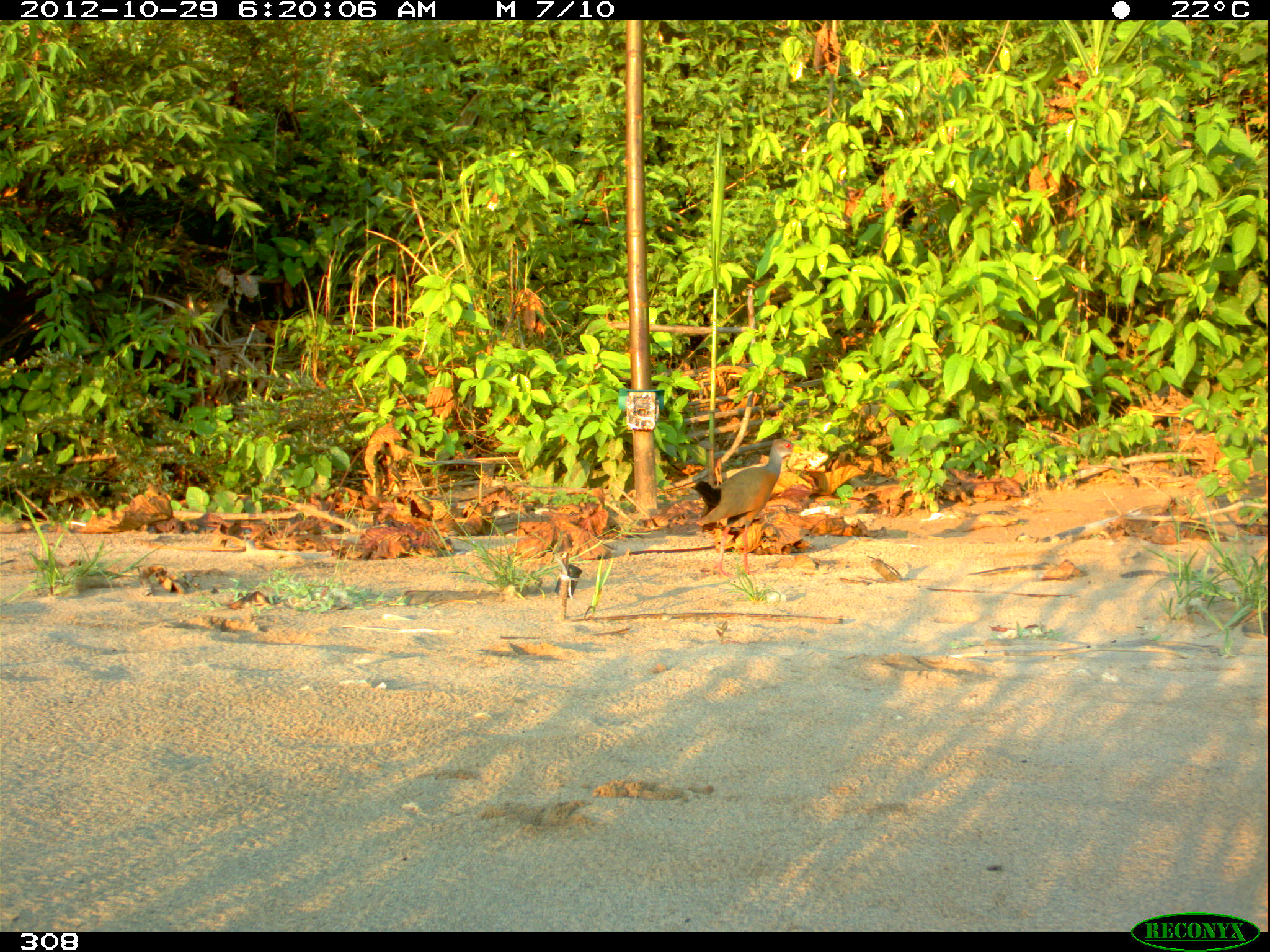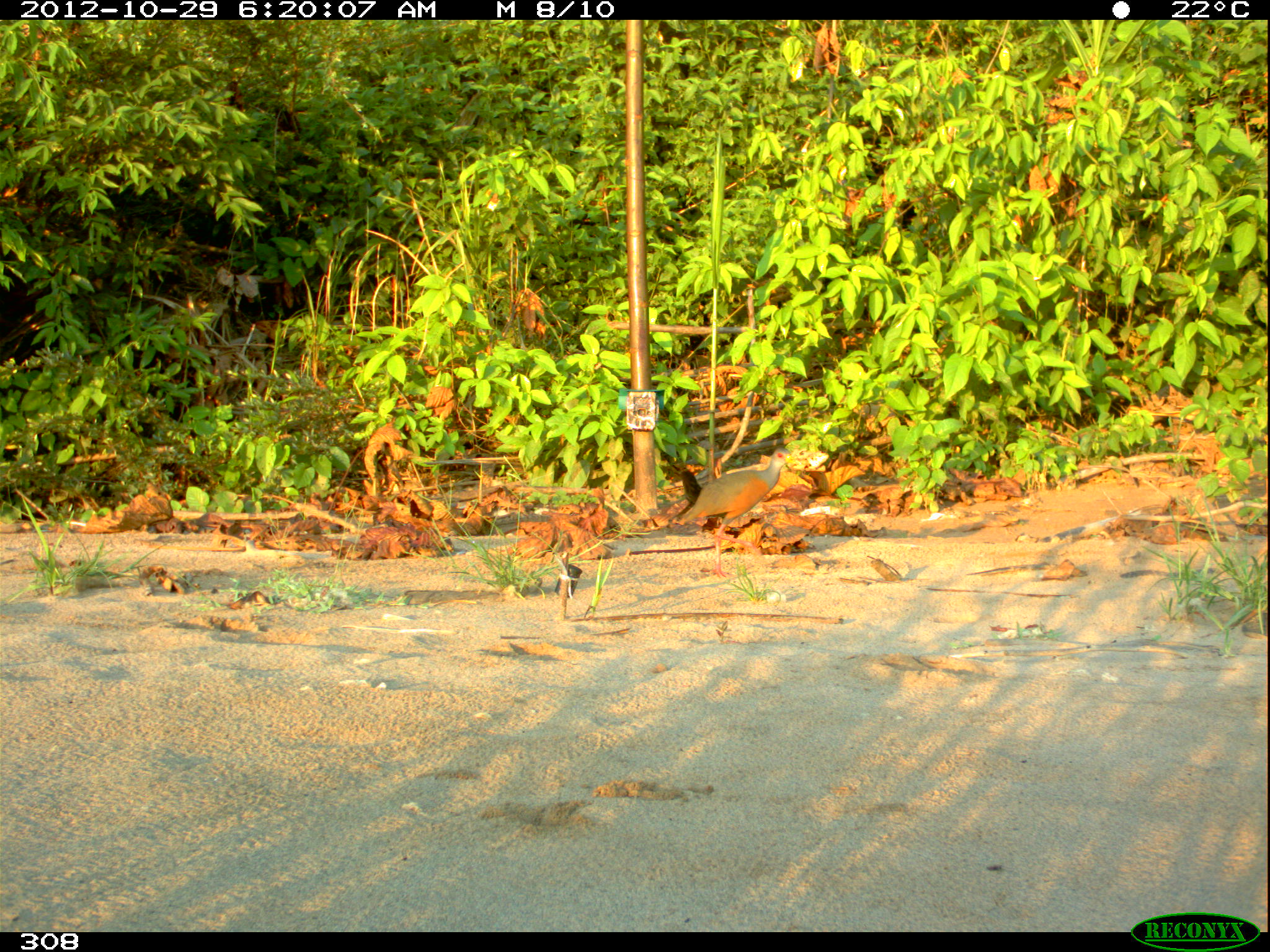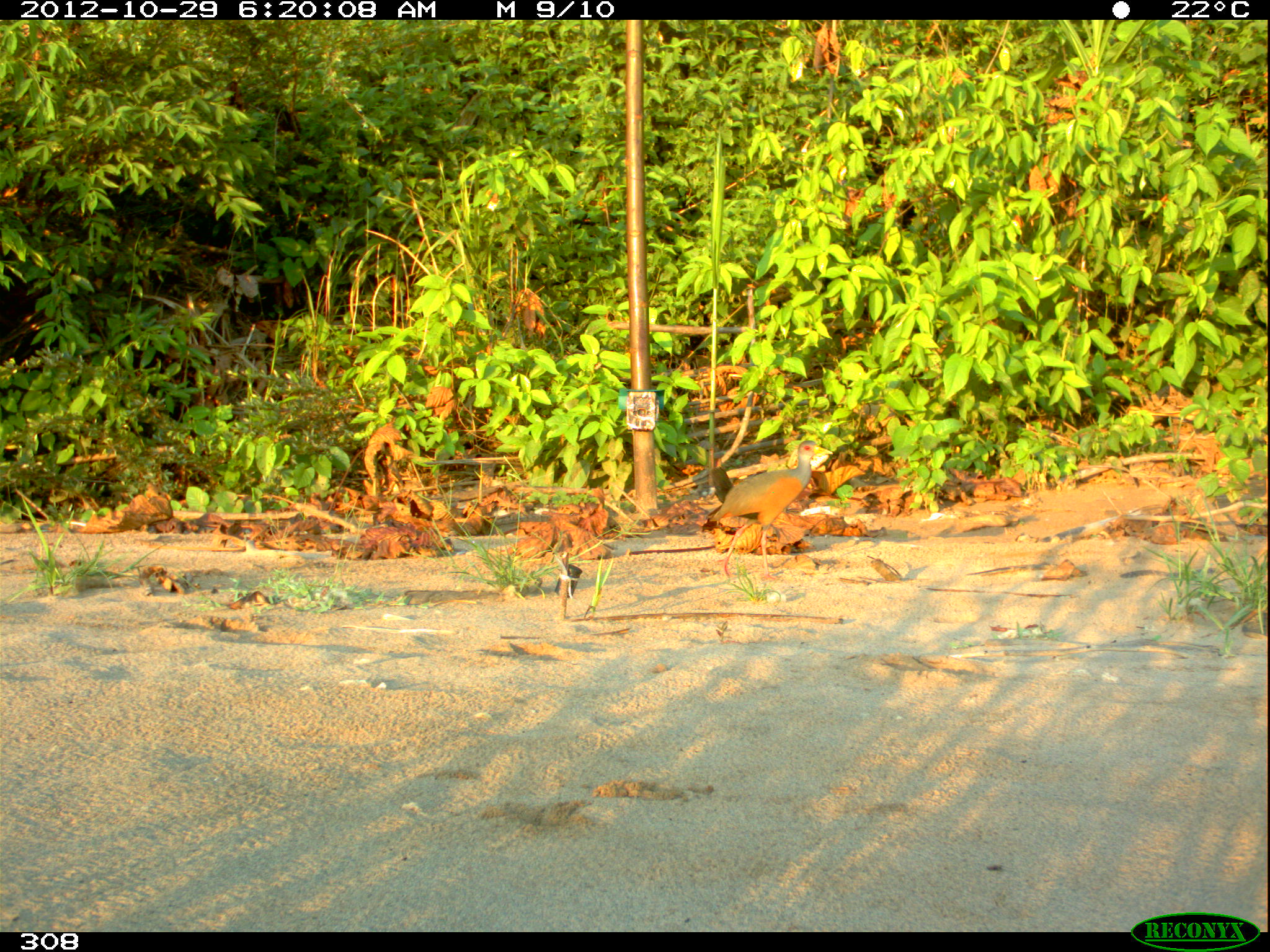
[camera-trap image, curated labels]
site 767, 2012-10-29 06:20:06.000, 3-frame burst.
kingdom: Animalia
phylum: Chordata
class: Aves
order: Gruiformes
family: Rallidae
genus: Aramides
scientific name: Aramides cajaneus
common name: gray-cowled wood-rail